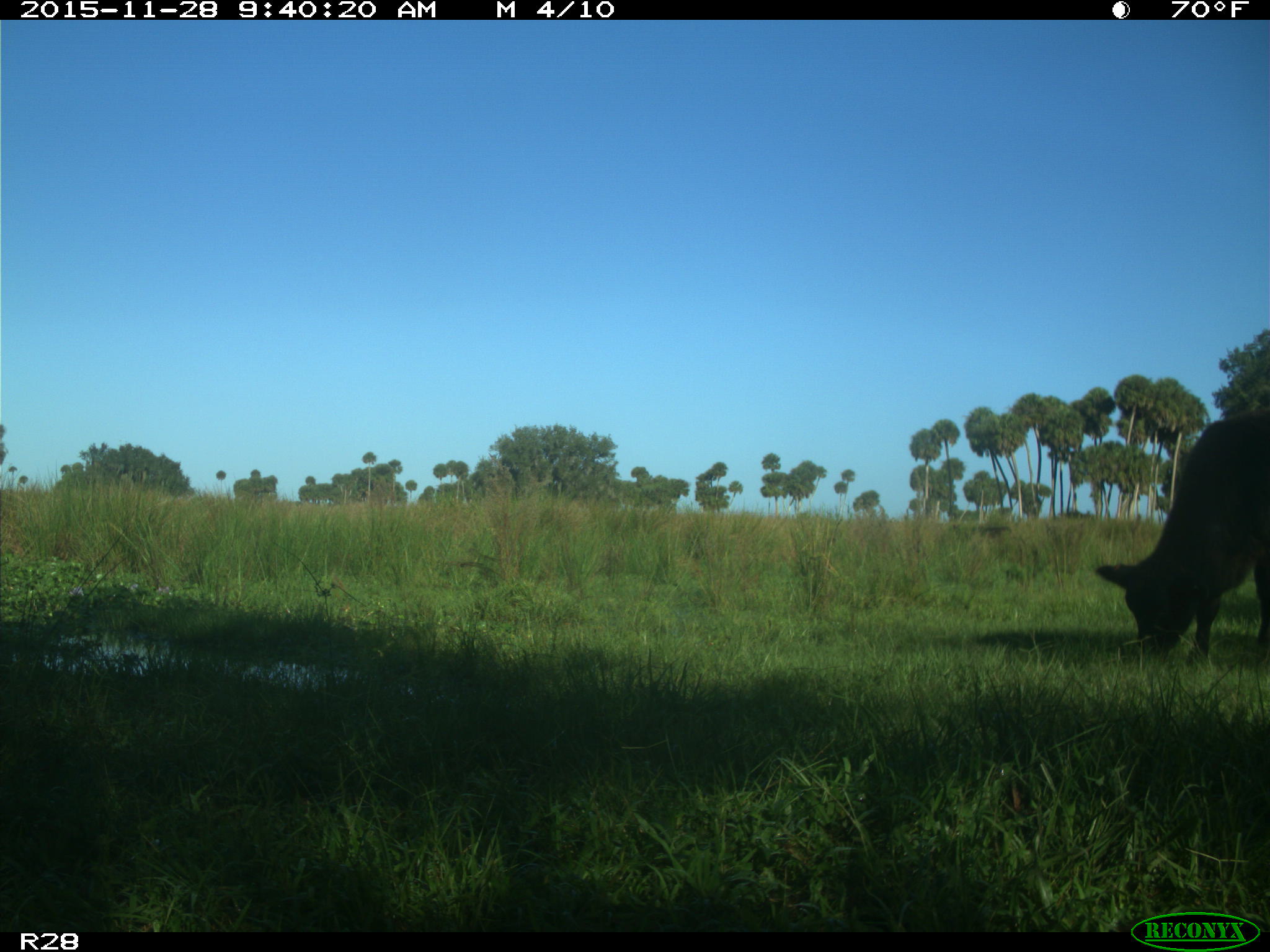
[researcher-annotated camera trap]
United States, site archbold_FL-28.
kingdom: Animalia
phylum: Chordata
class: Mammalia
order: Artiodactyla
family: Bovidae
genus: Bos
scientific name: Bos taurus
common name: domestic cow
Bos taurus (domestic cow).